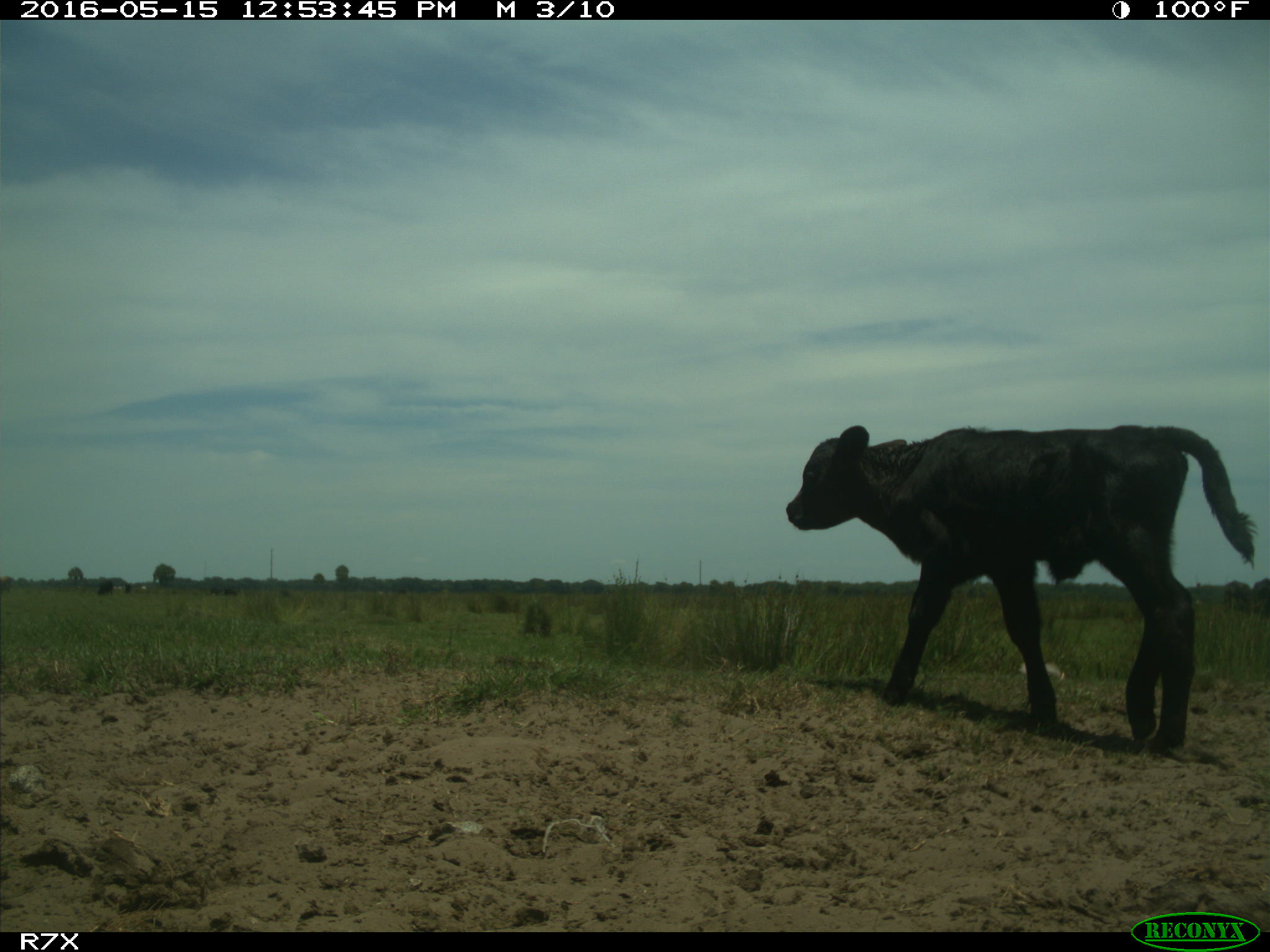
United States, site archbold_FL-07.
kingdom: Animalia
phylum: Chordata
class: Mammalia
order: Artiodactyla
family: Bovidae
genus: Bos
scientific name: Bos taurus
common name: domestic cow